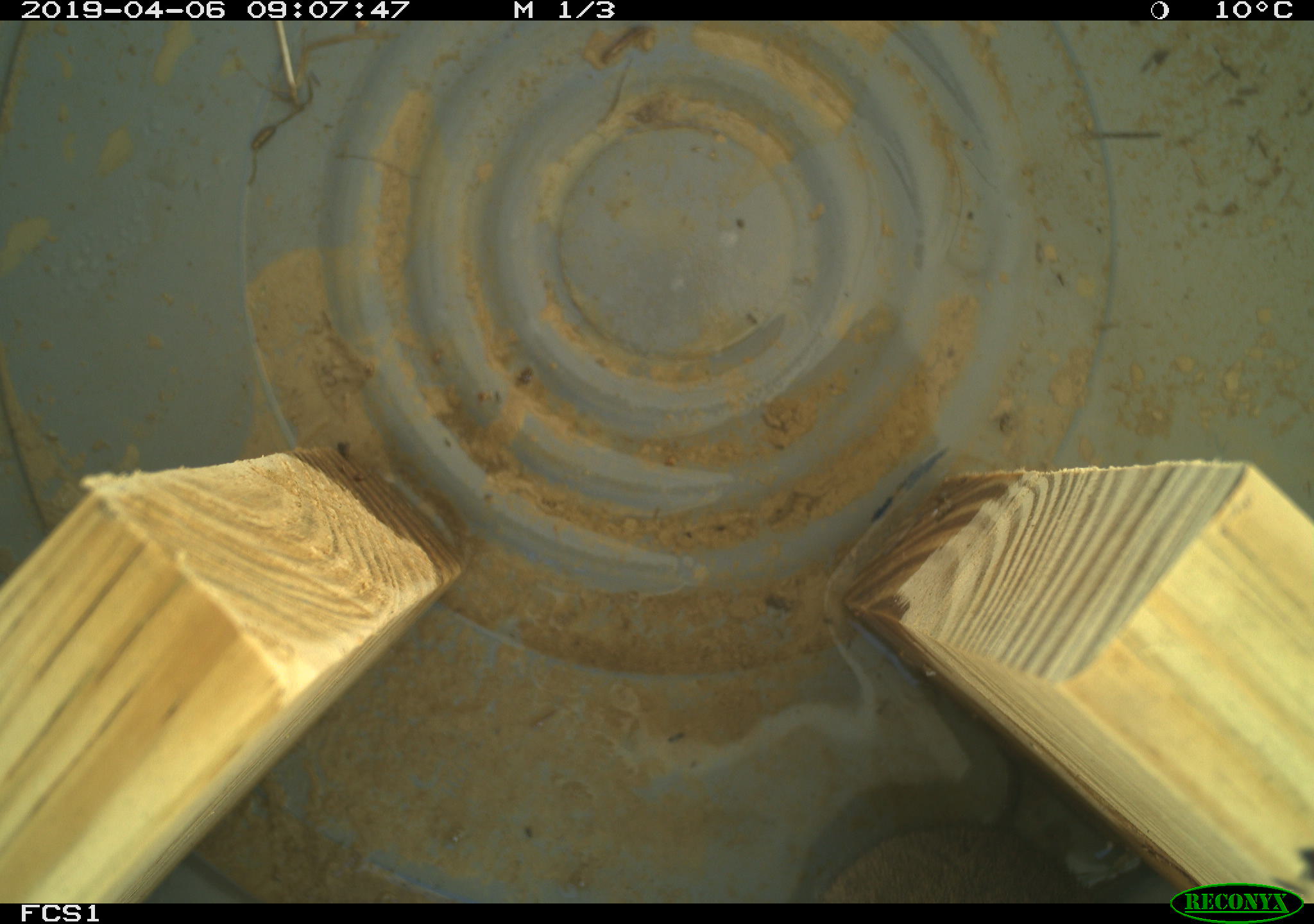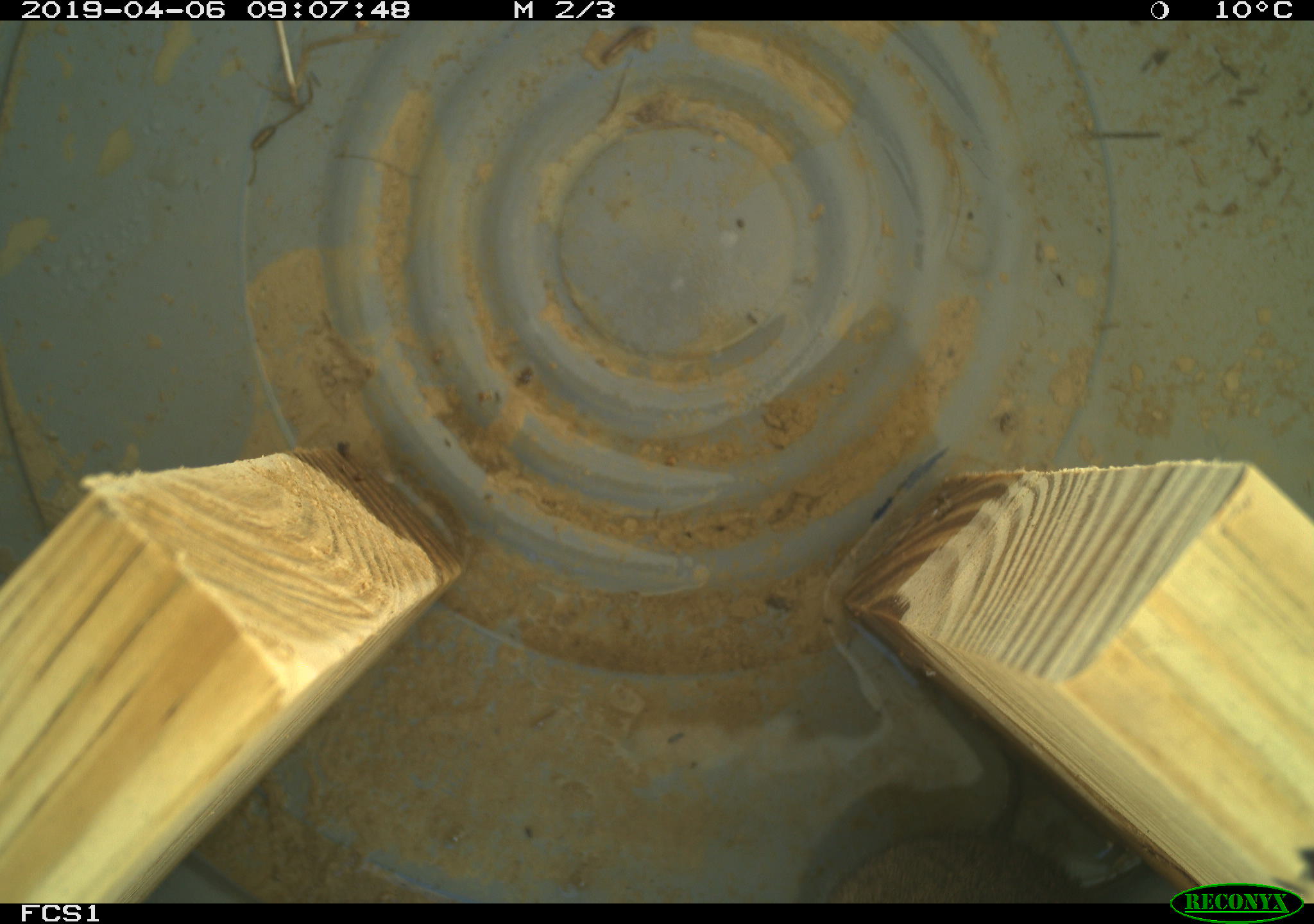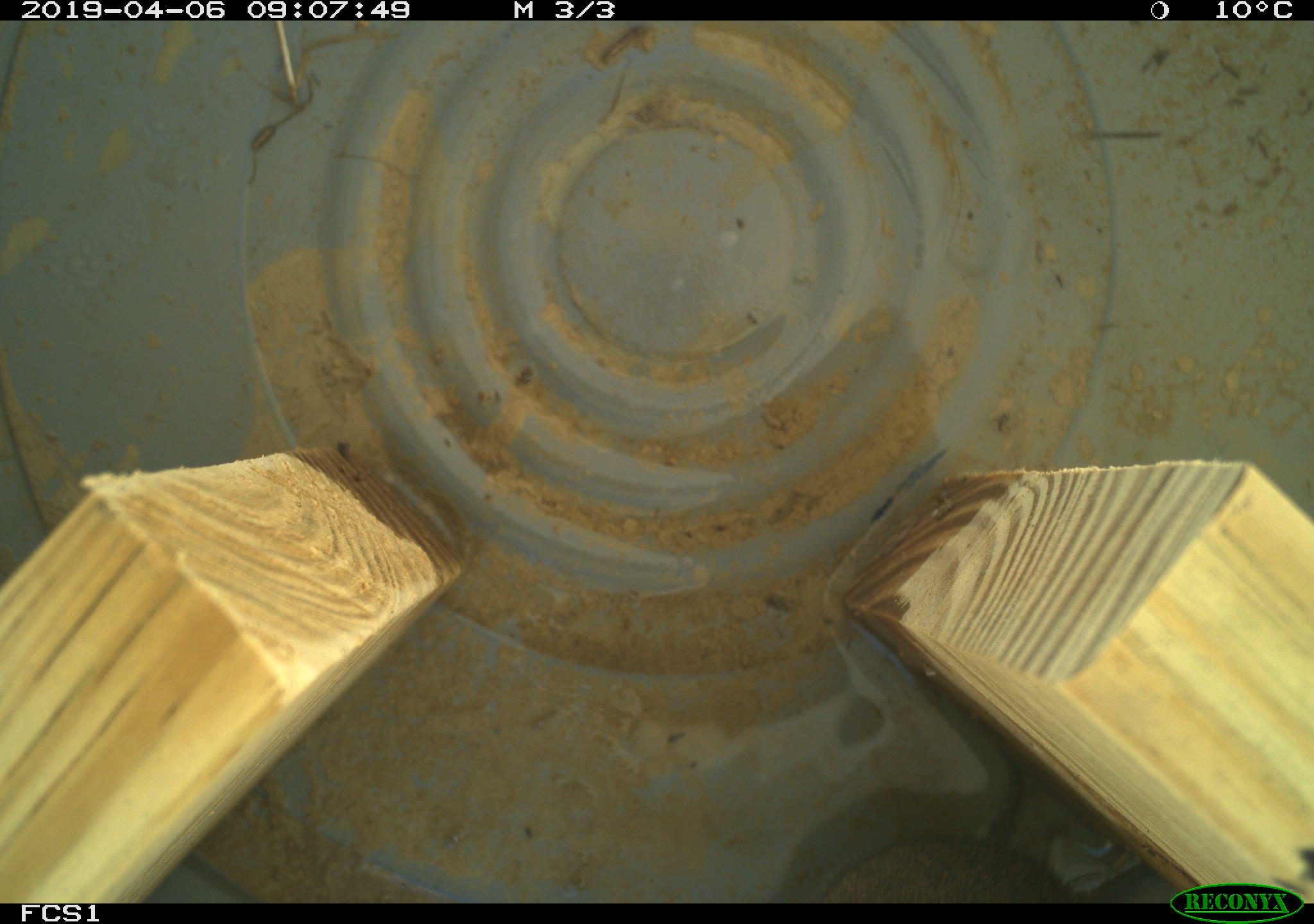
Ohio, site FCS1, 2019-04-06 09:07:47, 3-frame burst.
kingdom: Animalia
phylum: Chordata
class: Mammalia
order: Rodentia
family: Cricetidae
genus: Microtus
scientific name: Microtus pennsylvanicus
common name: meadow vole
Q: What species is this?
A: Meadow vole (Microtus pennsylvanicus).